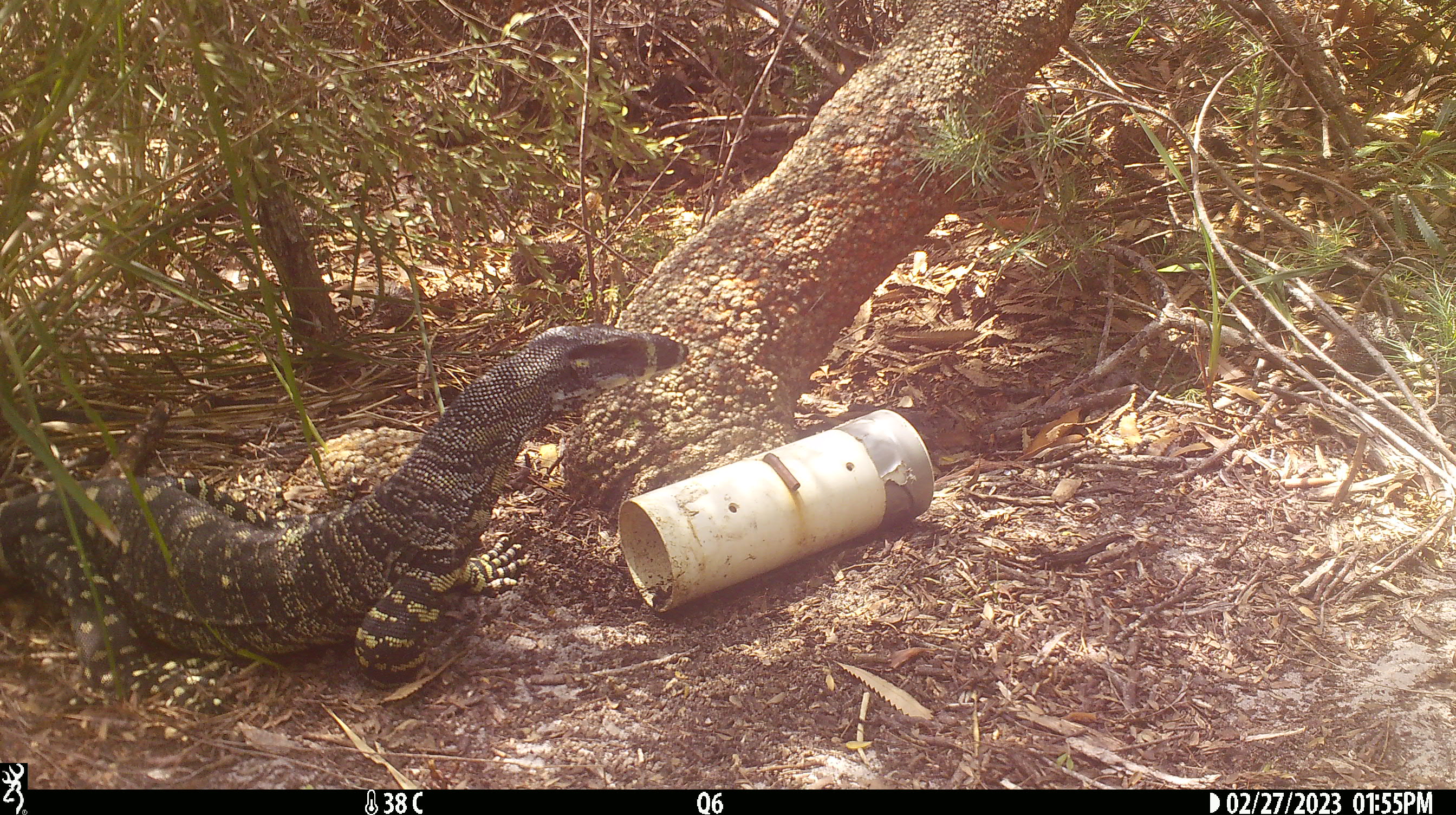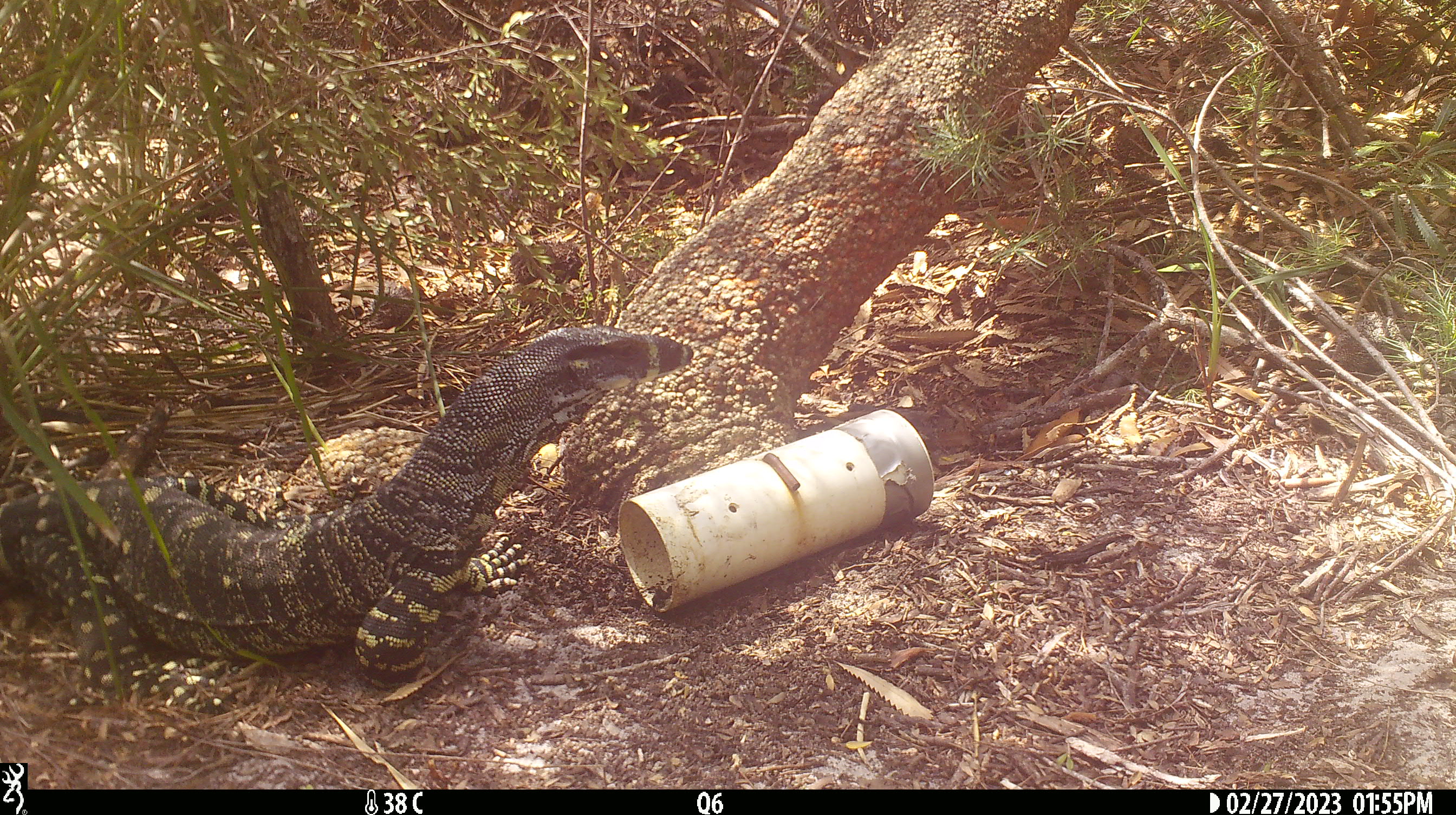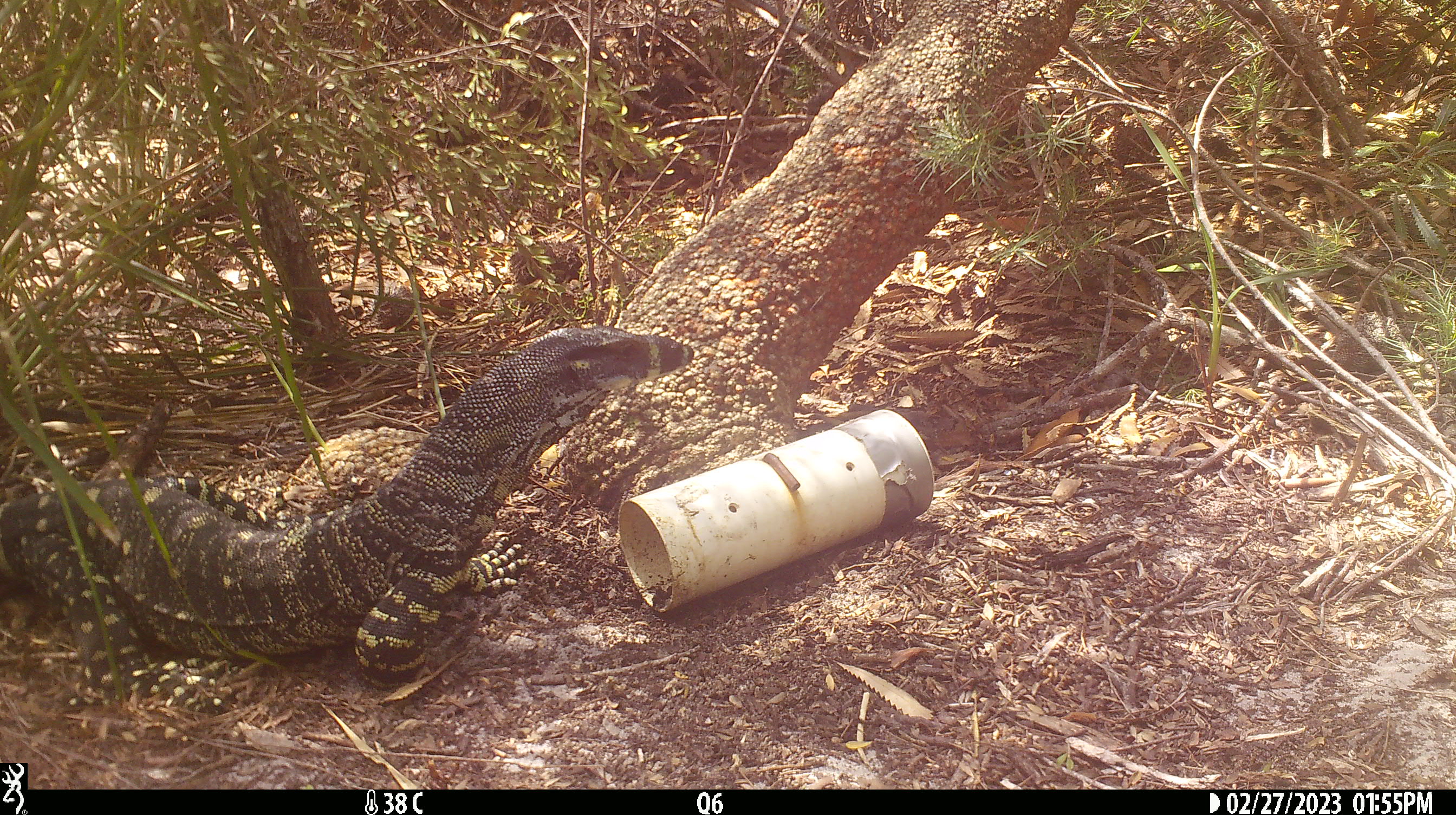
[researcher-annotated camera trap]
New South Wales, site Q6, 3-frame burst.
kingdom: Animalia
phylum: Chordata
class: Reptilia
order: Squamata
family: Varanidae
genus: Varanus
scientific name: Varanus varius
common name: lace monitor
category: goanna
Goanna (lace monitor) (Varanus varius).